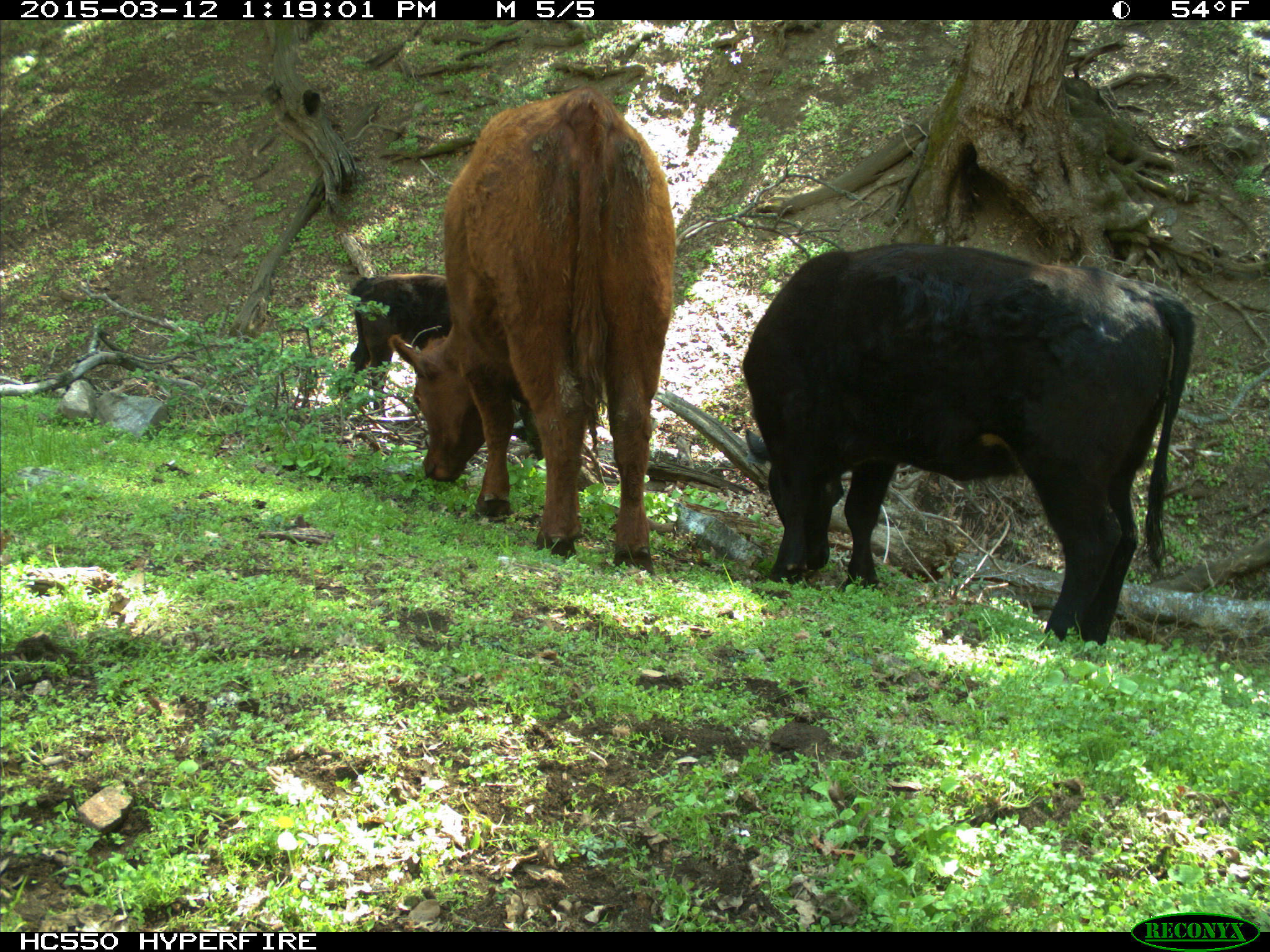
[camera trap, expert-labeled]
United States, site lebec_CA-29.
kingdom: Animalia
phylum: Chordata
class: Mammalia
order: Artiodactyla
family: Bovidae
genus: Bos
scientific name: Bos taurus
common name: domestic cow